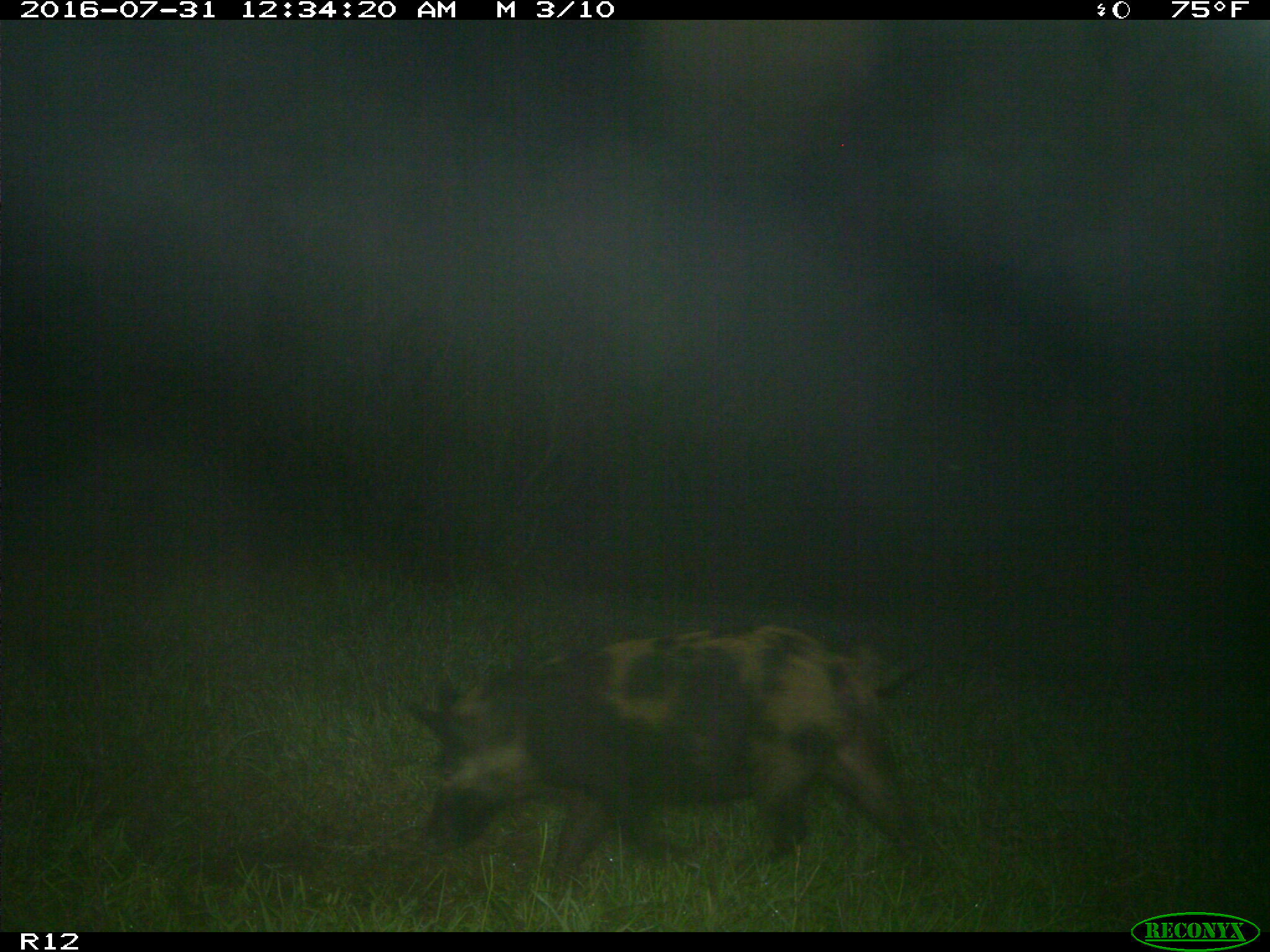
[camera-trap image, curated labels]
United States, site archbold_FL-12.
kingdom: Animalia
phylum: Chordata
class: Mammalia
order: Artiodactyla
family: Suidae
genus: Sus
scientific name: Sus scrofa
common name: wild boar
Sus scrofa (wild boar).